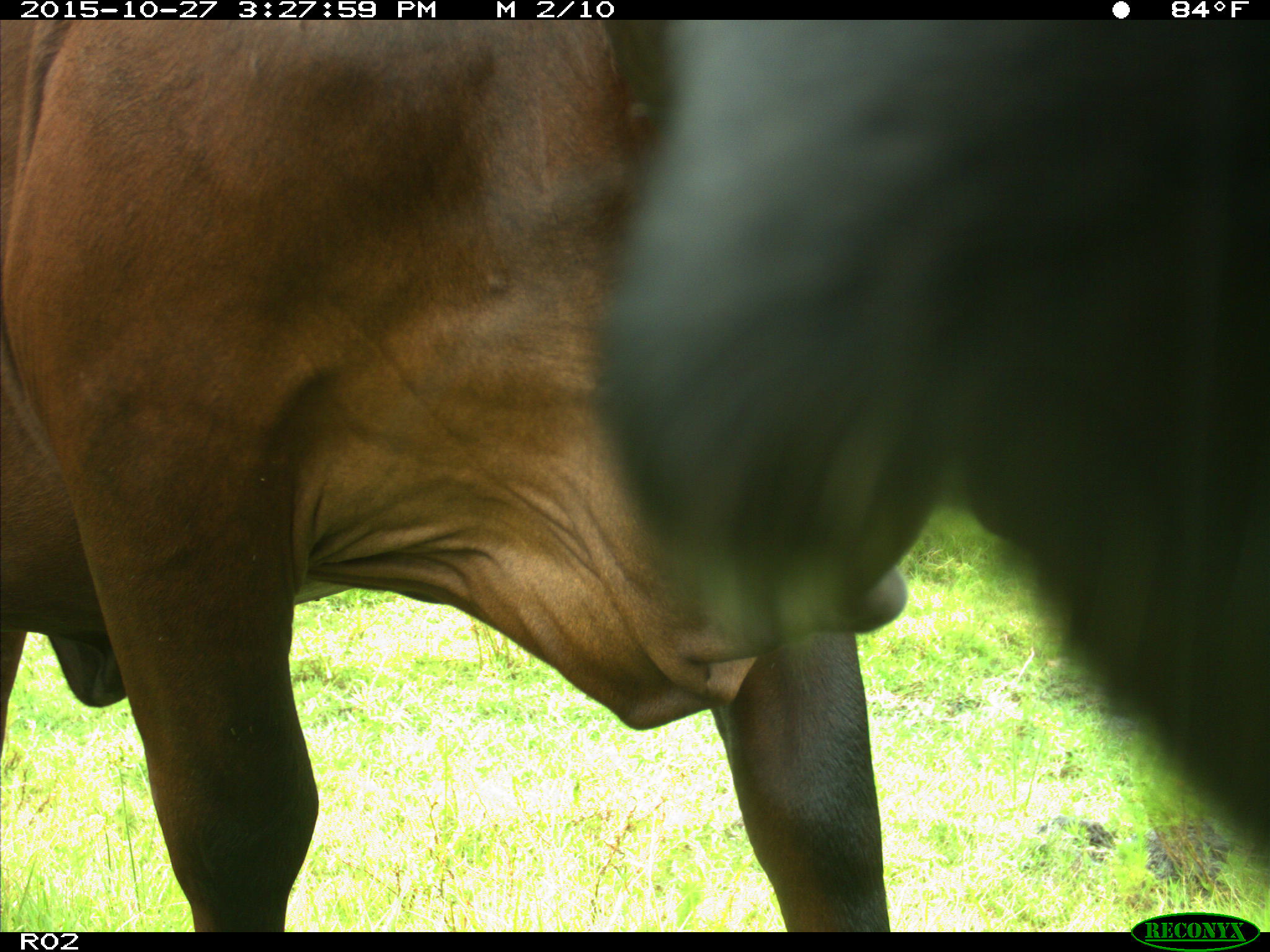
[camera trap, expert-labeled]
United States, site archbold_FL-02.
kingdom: Animalia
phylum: Chordata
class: Mammalia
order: Artiodactyla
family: Bovidae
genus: Bos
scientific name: Bos taurus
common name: domestic cow